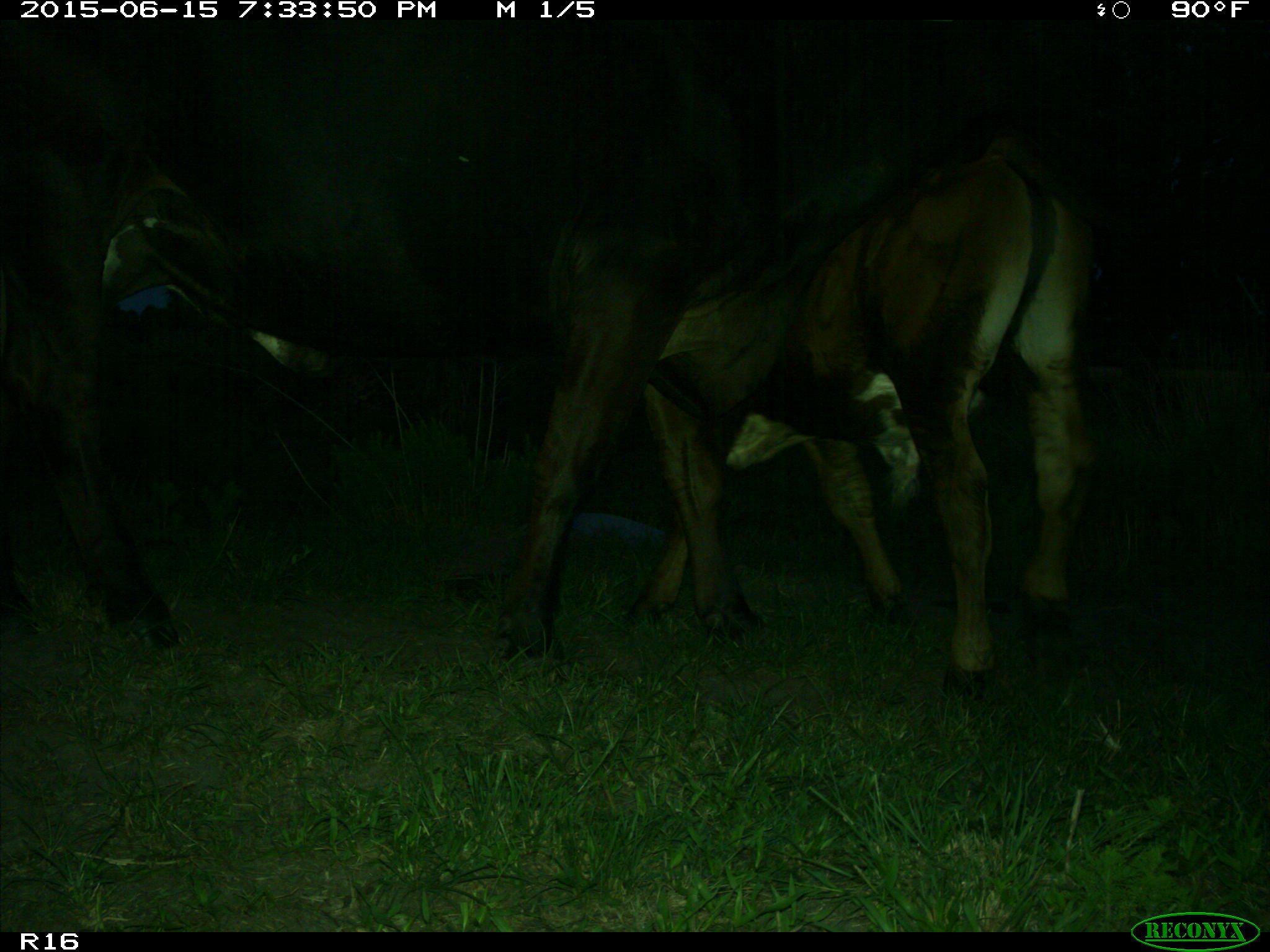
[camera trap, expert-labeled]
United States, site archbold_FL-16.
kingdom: Animalia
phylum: Chordata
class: Mammalia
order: Artiodactyla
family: Bovidae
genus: Bos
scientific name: Bos taurus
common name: domestic cow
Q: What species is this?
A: Bos taurus (domestic cow).